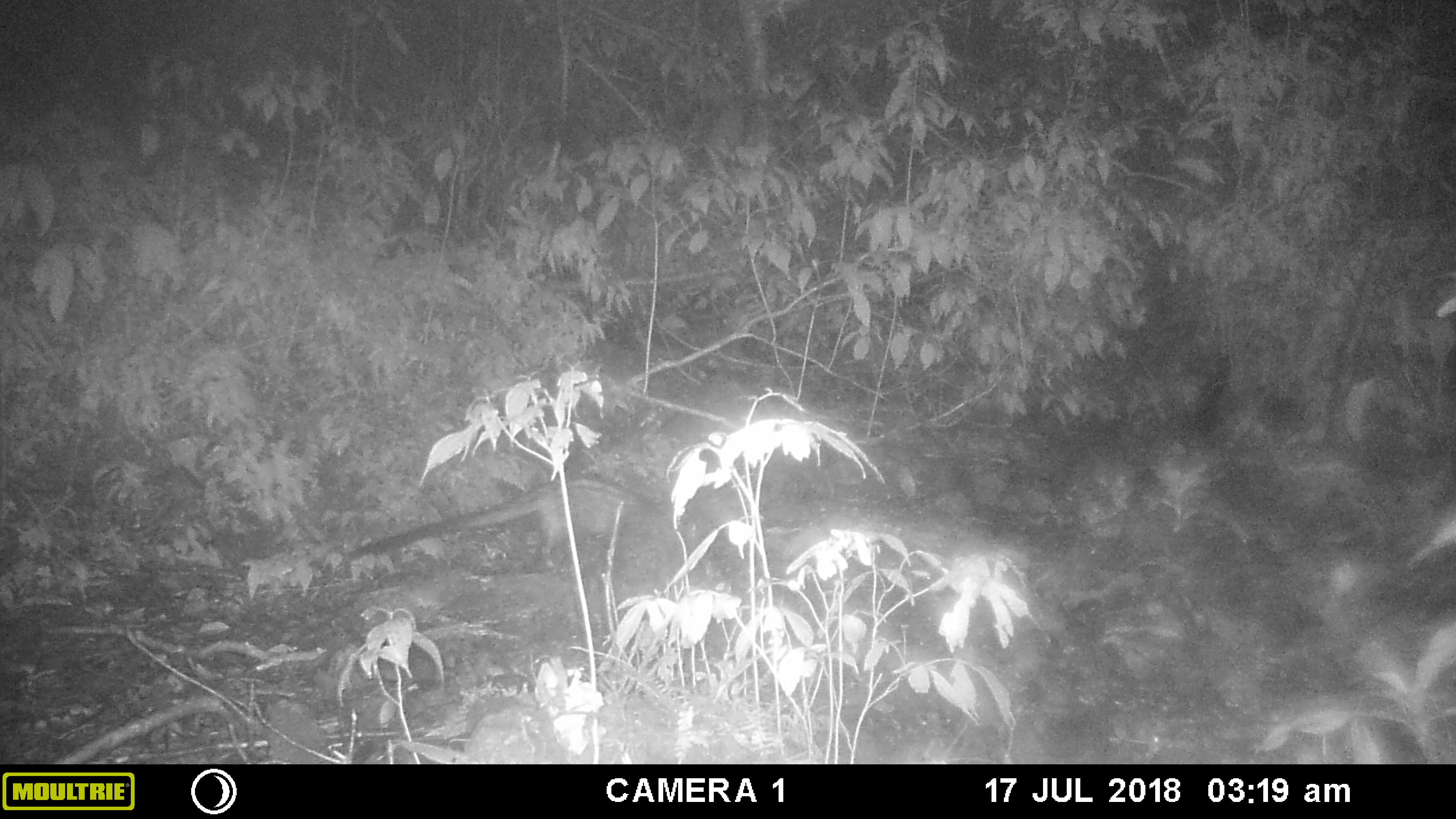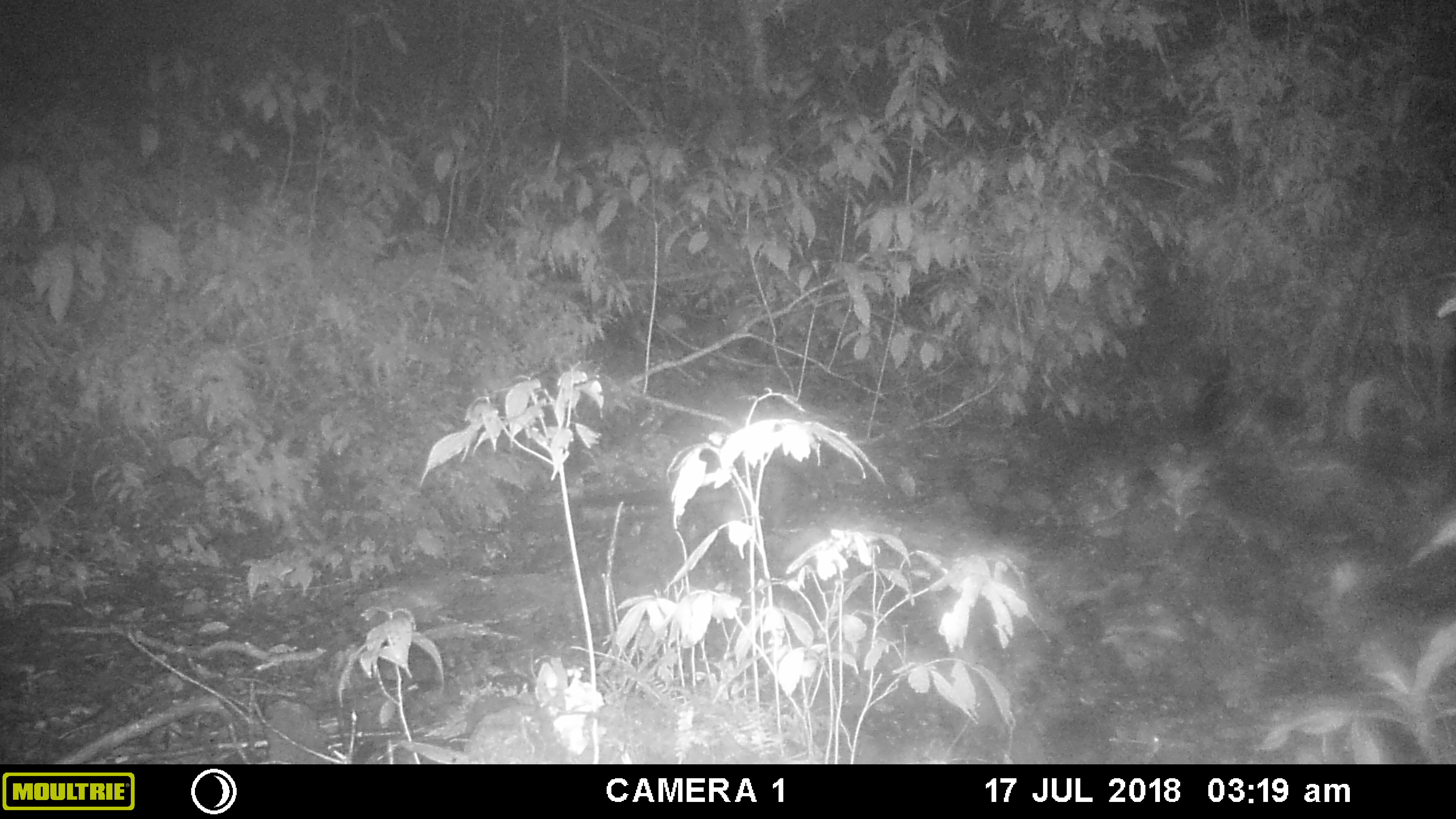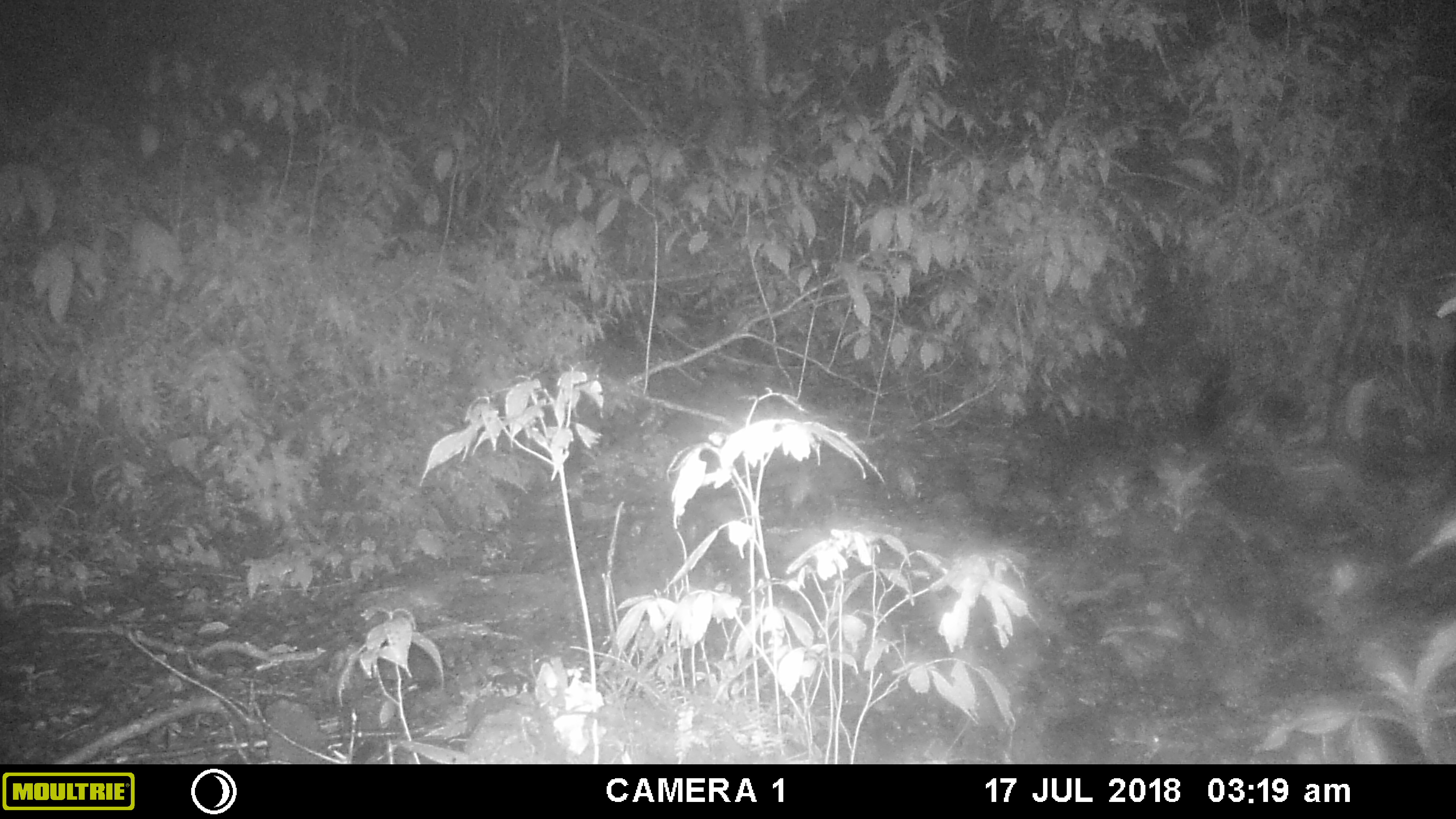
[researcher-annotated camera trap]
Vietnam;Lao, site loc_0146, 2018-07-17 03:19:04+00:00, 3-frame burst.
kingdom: Animalia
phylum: Chordata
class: Mammalia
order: Carnivora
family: Viverridae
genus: Paradoxurus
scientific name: Paradoxurus hermaphroditus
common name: common palm civet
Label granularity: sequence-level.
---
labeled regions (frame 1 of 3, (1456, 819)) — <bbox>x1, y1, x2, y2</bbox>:
common palm civet: <bbox>349, 472, 703, 564</bbox>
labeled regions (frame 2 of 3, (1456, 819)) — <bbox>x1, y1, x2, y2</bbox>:
common palm civet: <bbox>574, 457, 826, 533</bbox>